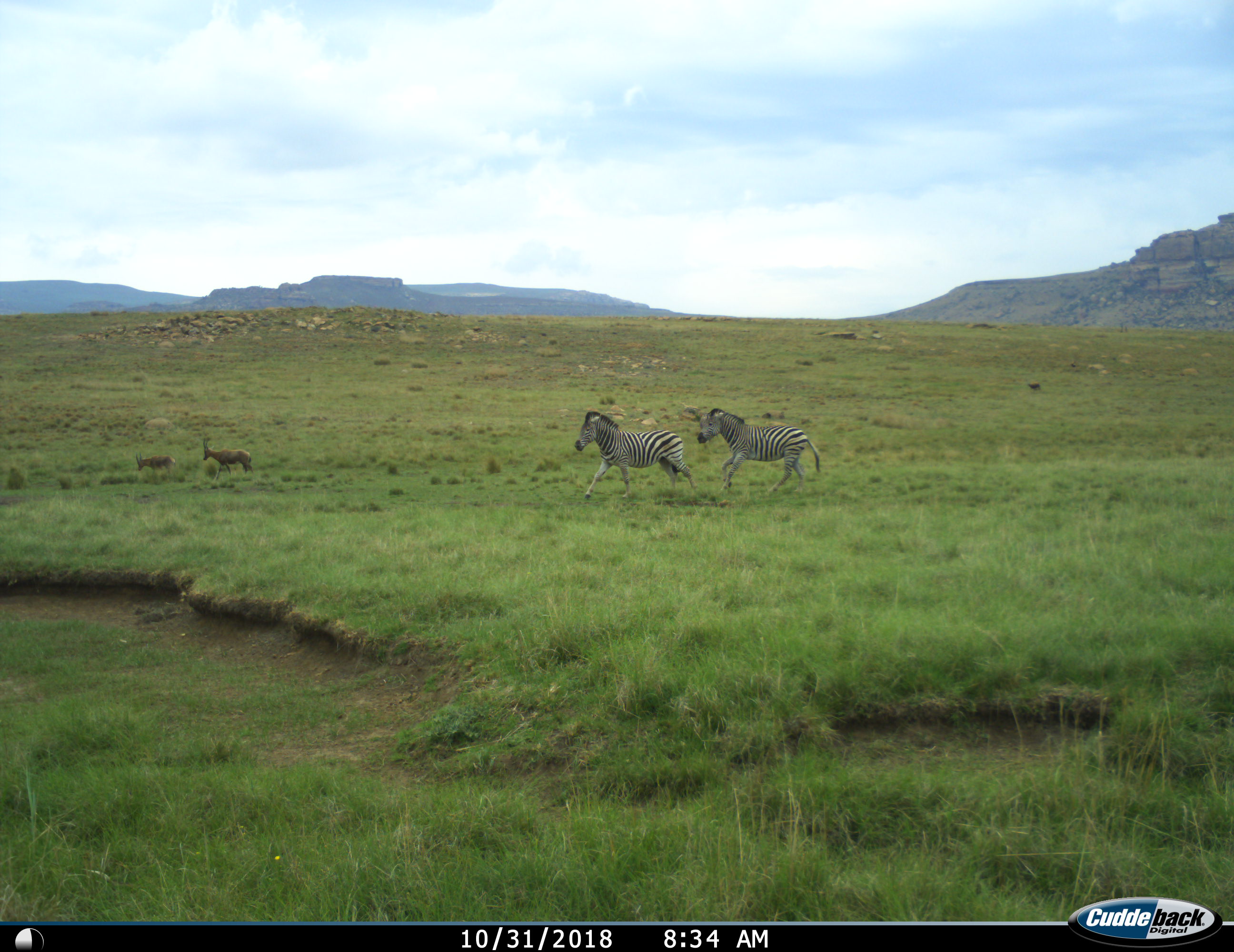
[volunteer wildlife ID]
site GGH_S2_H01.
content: unidentified animal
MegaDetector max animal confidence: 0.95